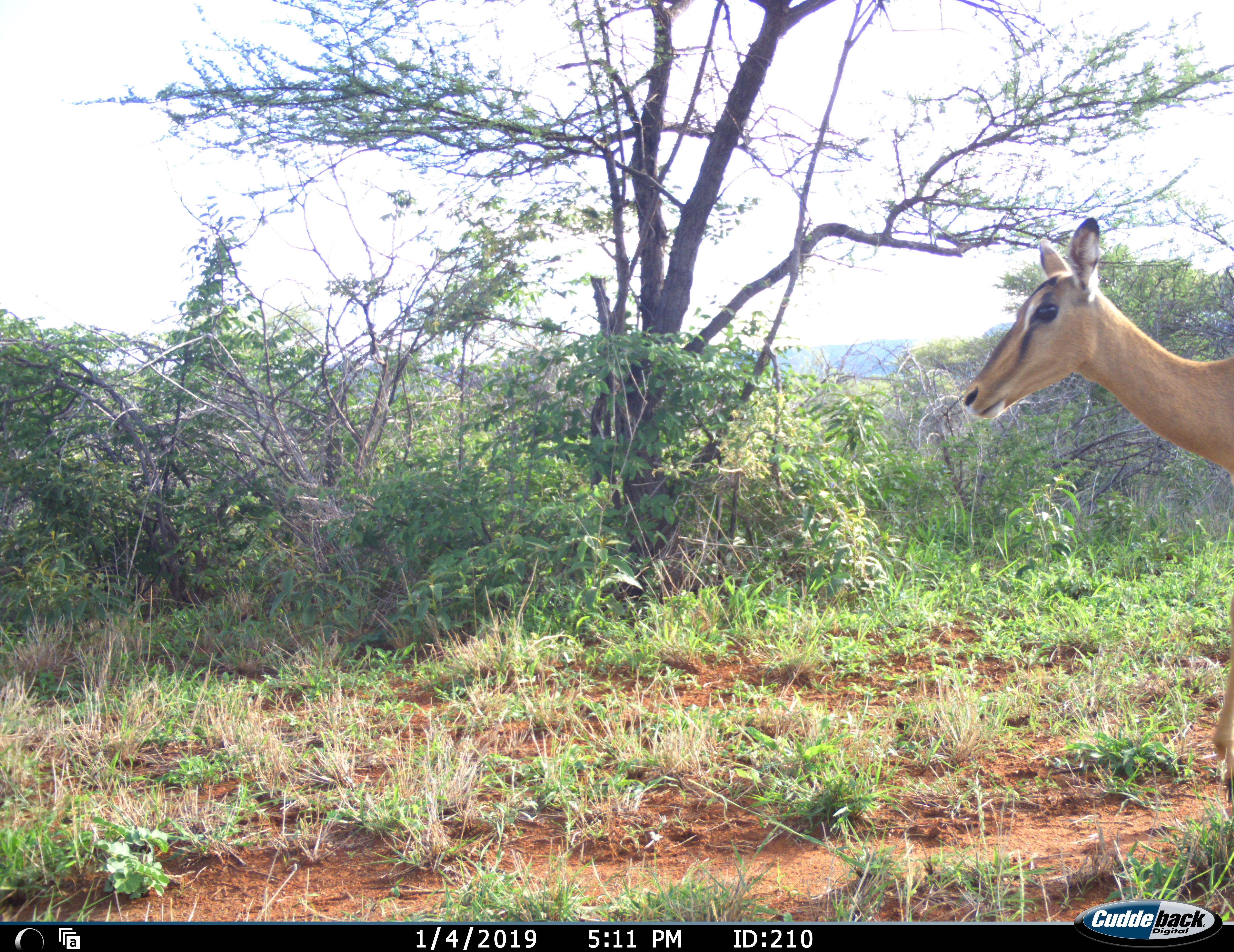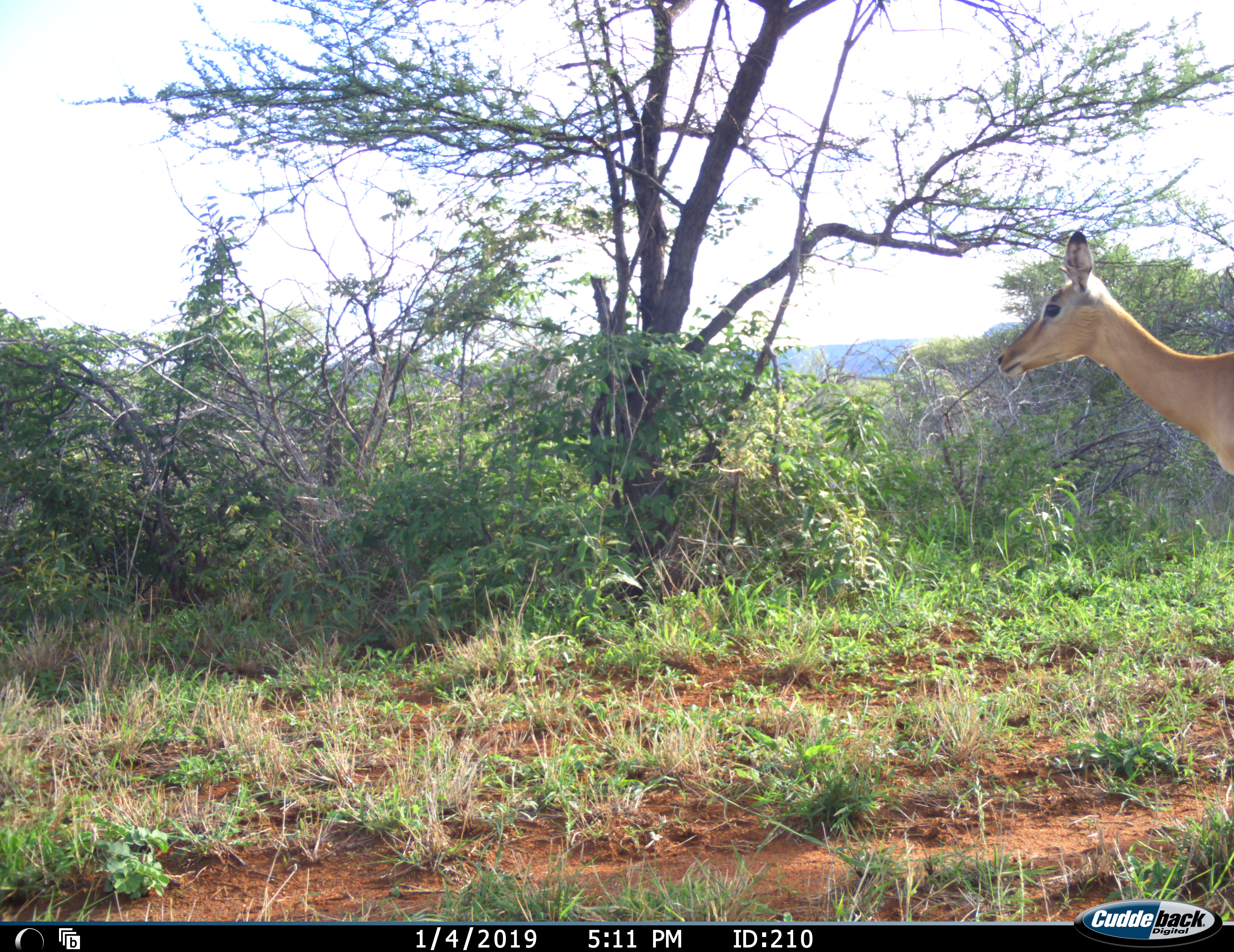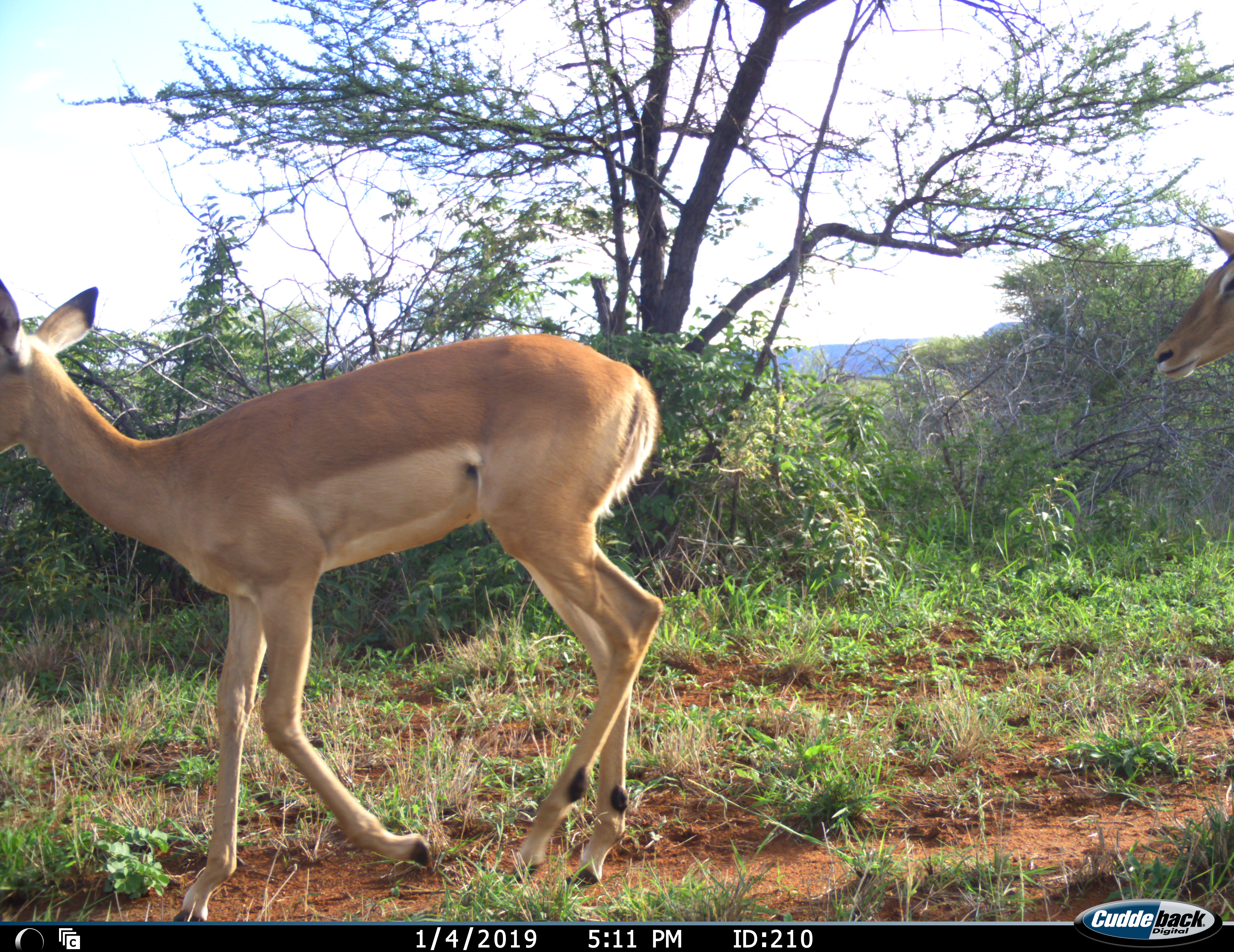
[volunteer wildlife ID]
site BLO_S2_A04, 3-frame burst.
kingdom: Animalia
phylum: Chordata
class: Mammalia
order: Artiodactyla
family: Bovidae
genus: Aepyceros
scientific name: Aepyceros melampus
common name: impala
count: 2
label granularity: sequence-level